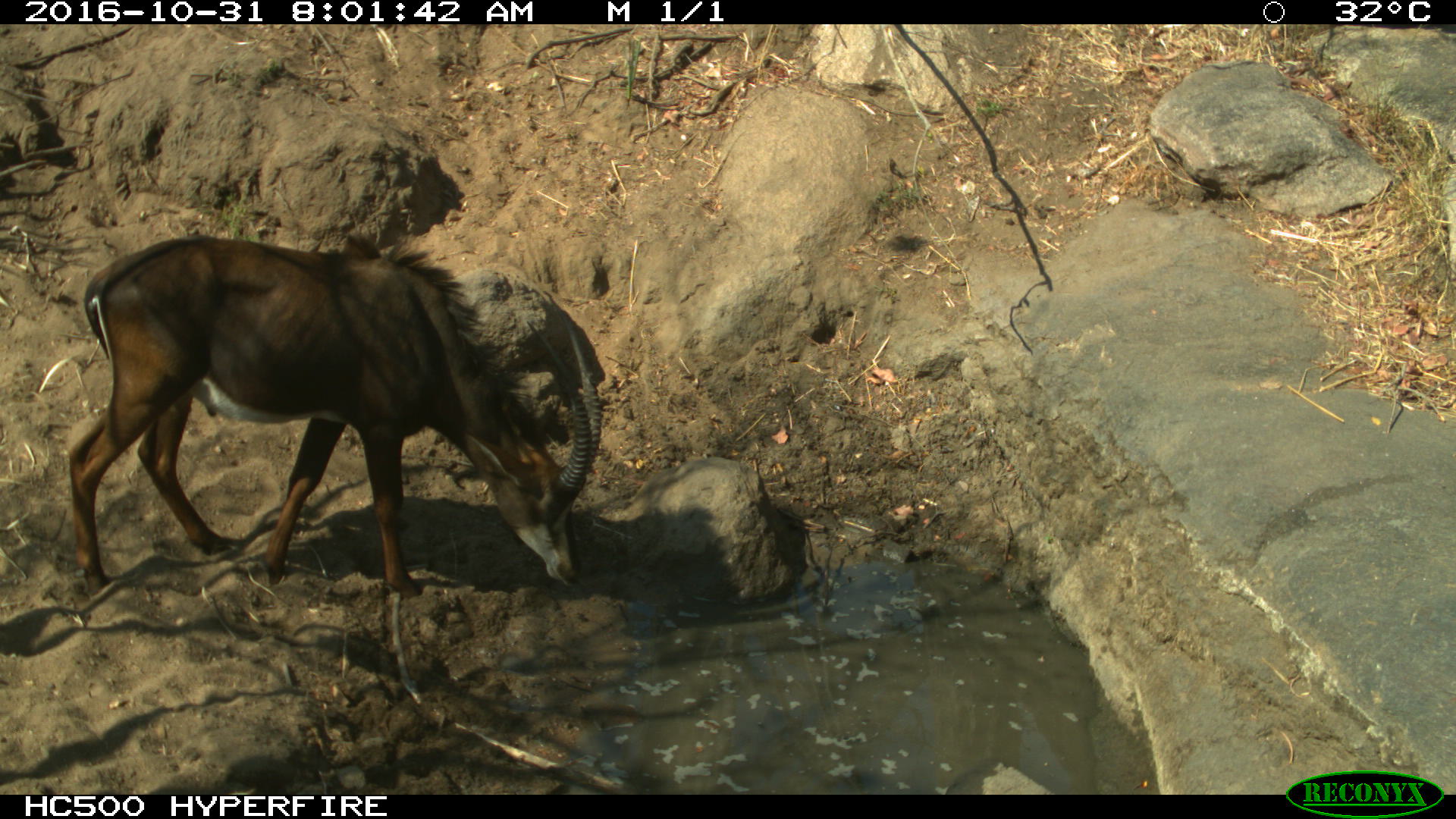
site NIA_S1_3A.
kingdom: Animalia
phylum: Chordata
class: Mammalia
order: Artiodactyla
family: Bovidae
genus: Hippotragus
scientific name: Hippotragus niger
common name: sable antelope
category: sable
Sable (sable antelope) (Hippotragus niger), count 1. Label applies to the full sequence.